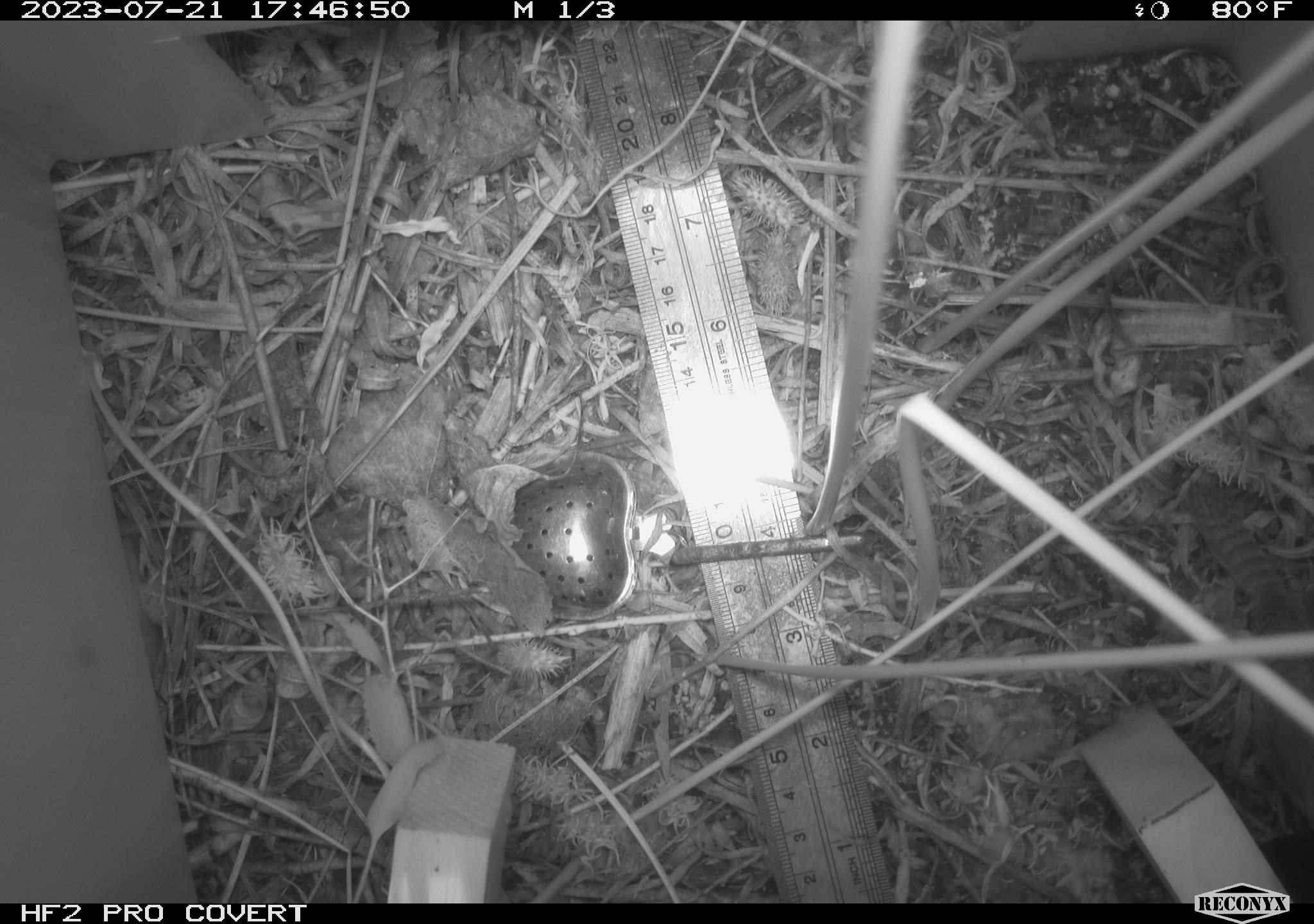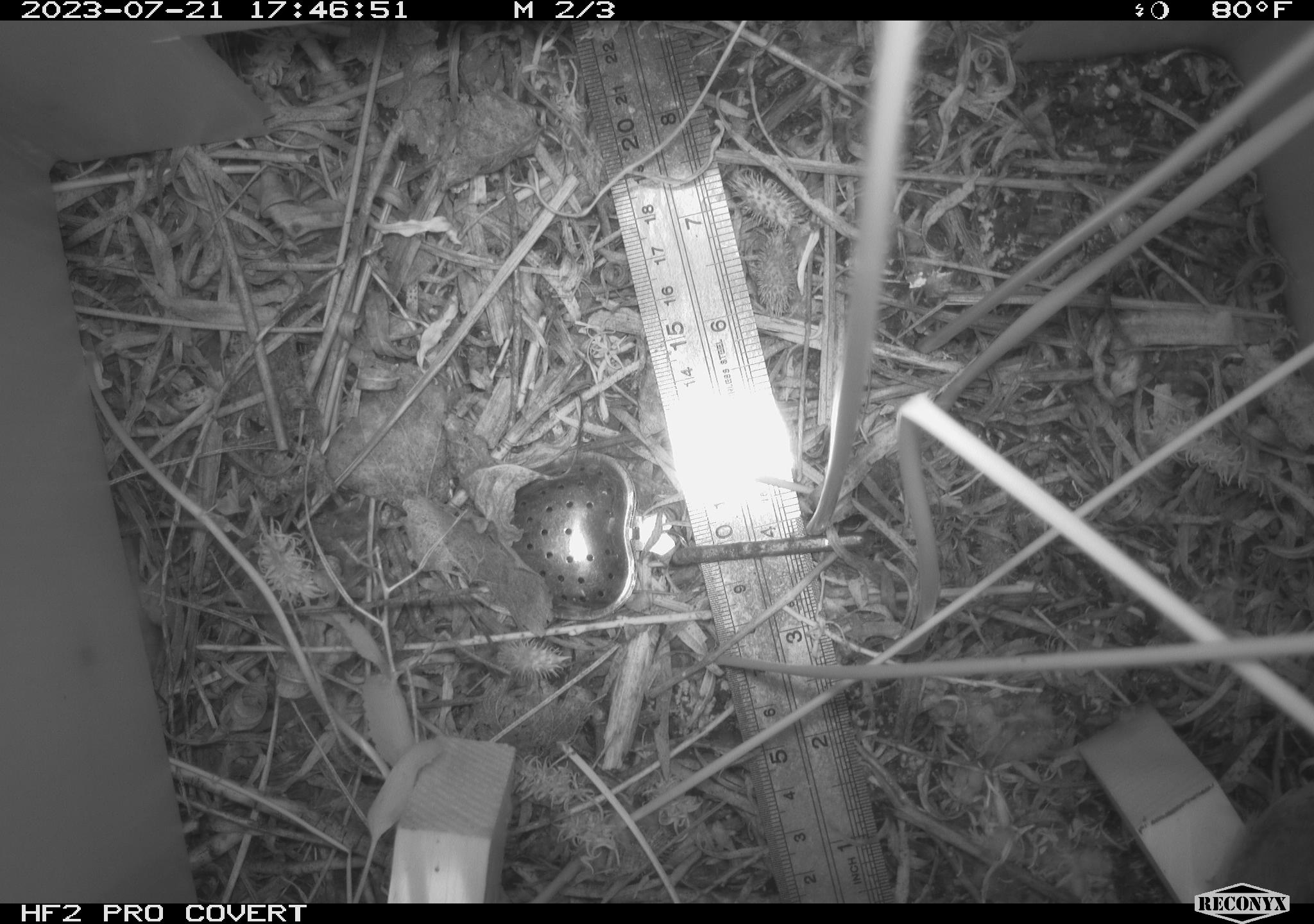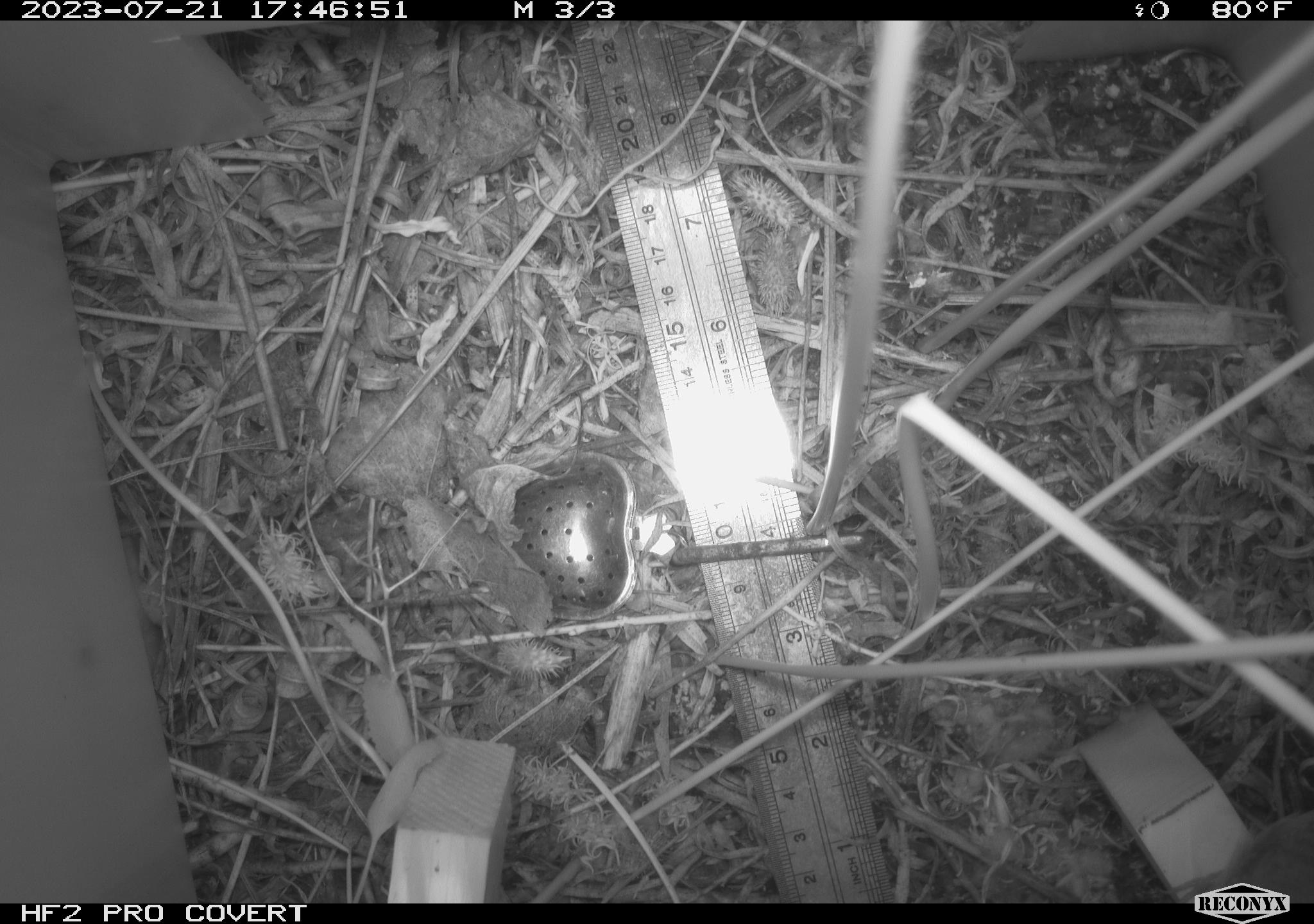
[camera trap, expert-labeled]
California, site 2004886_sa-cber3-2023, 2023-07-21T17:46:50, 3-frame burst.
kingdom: Animalia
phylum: Chordata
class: Aves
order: Passeriformes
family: Troglodytidae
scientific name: Troglodytidae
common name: wren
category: troglodytidae family